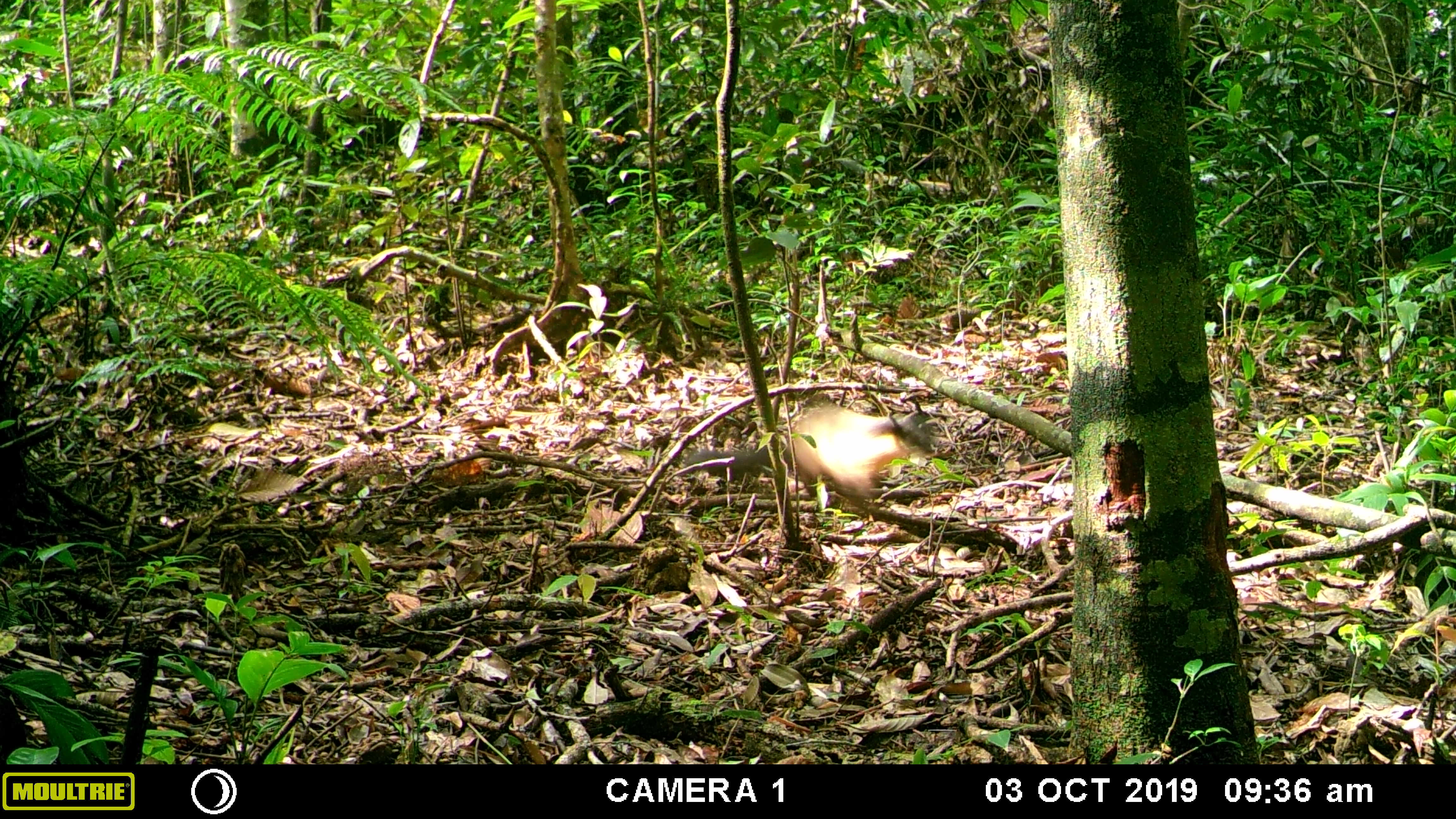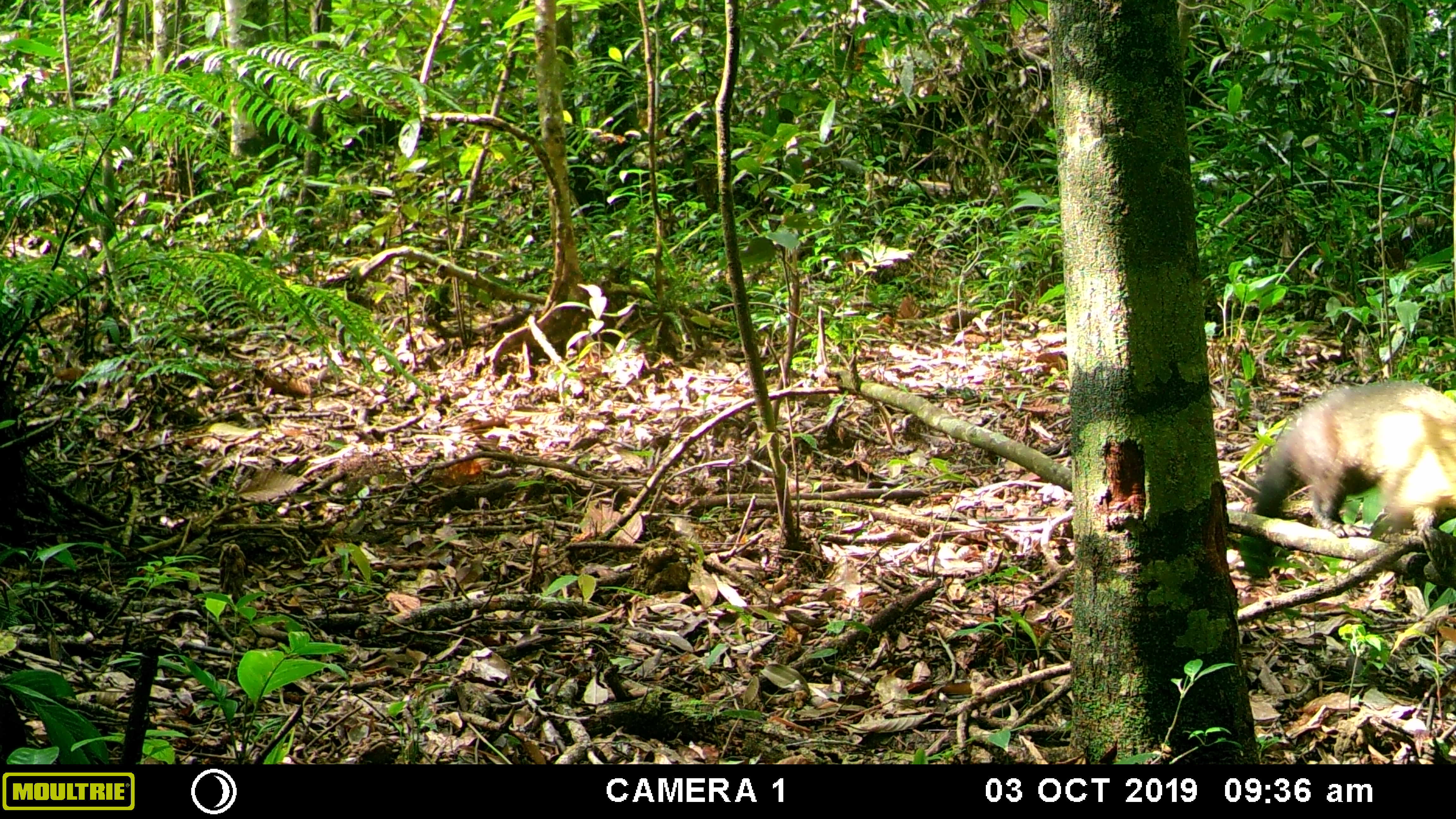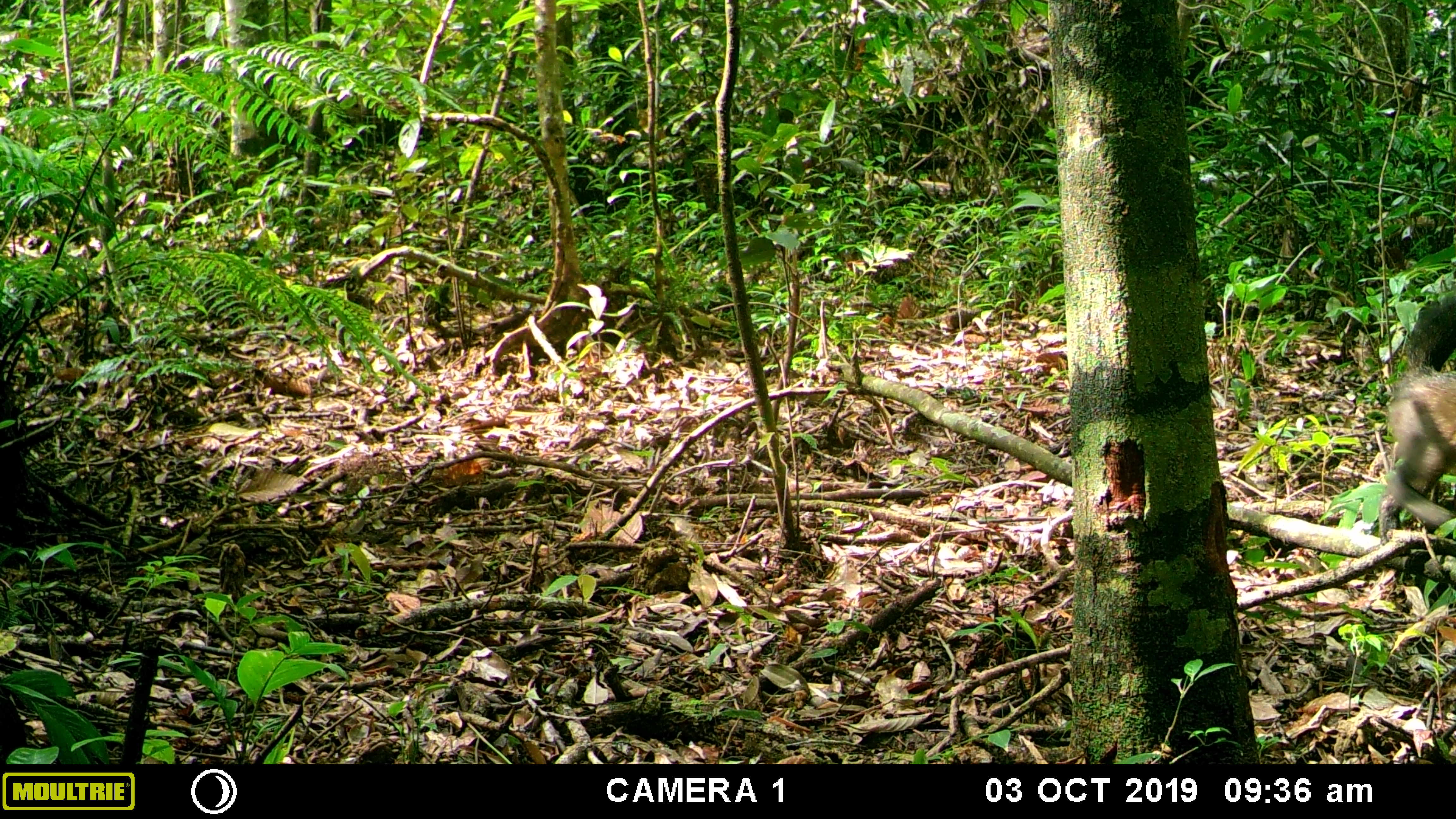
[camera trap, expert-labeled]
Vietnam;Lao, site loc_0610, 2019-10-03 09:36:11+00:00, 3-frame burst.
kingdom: Animalia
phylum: Chordata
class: Mammalia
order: Carnivora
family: Mustelidae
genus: Martes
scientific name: Martes flavigula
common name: yellow-throated marten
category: yellow throated marten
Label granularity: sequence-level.